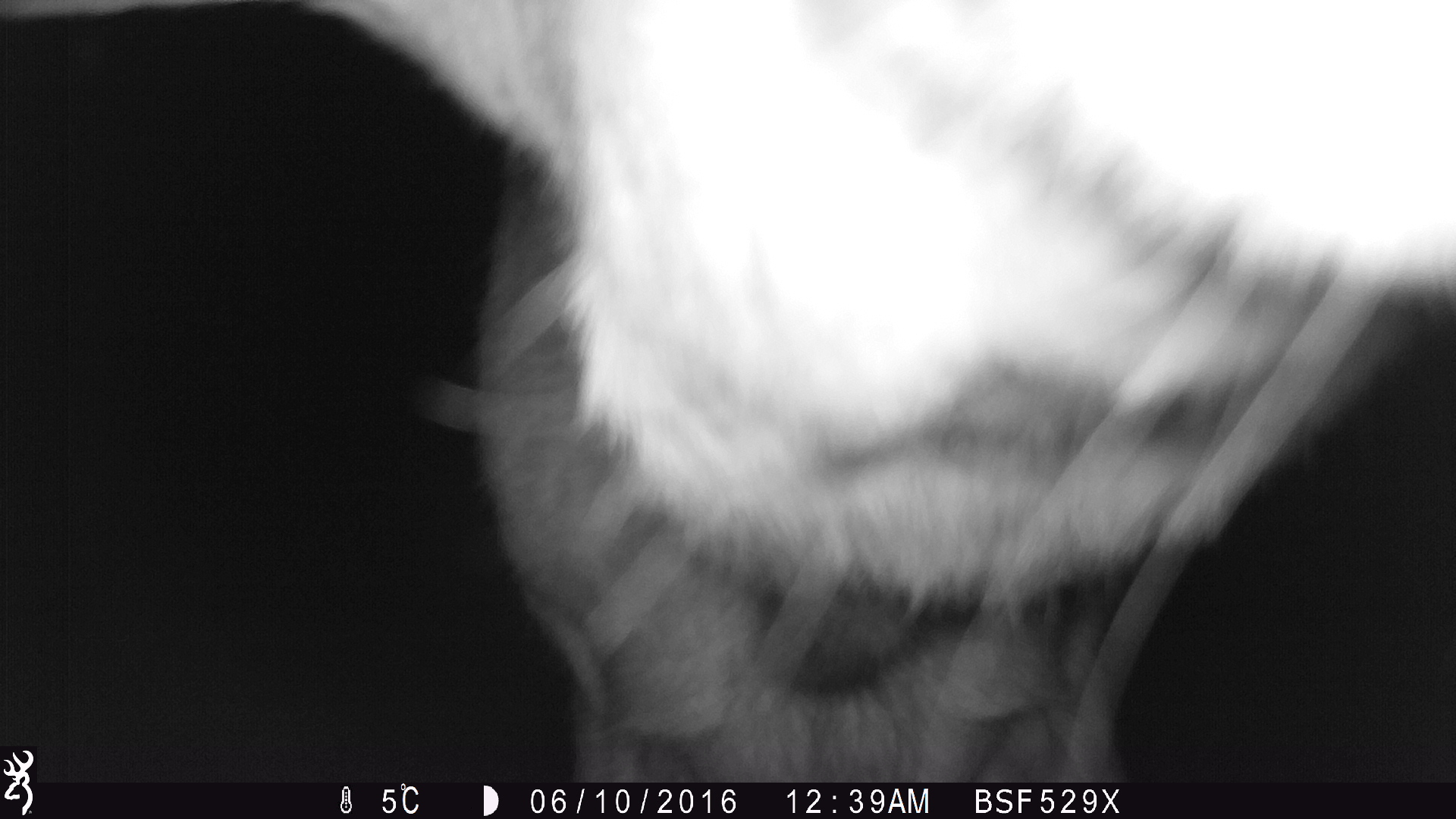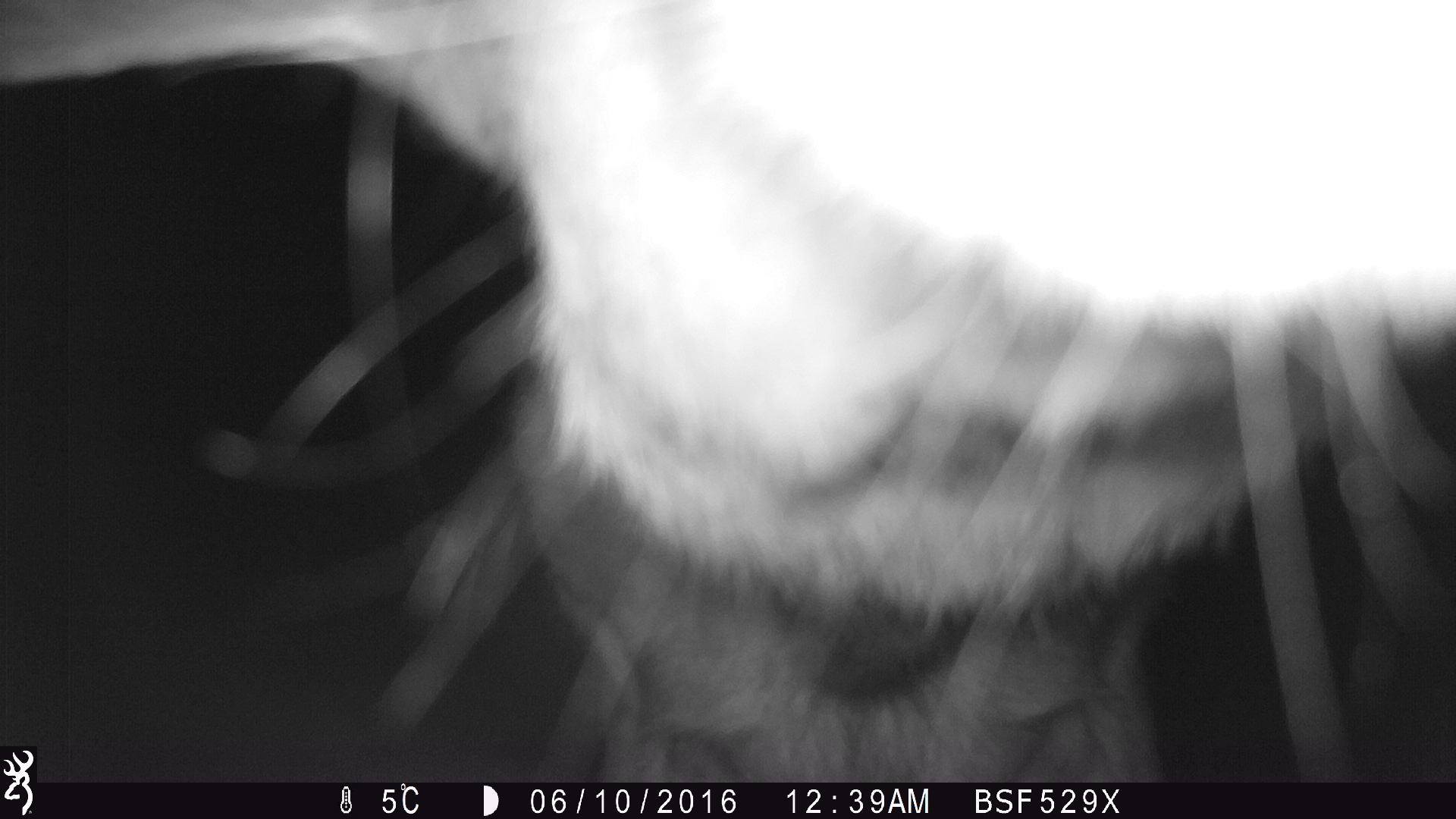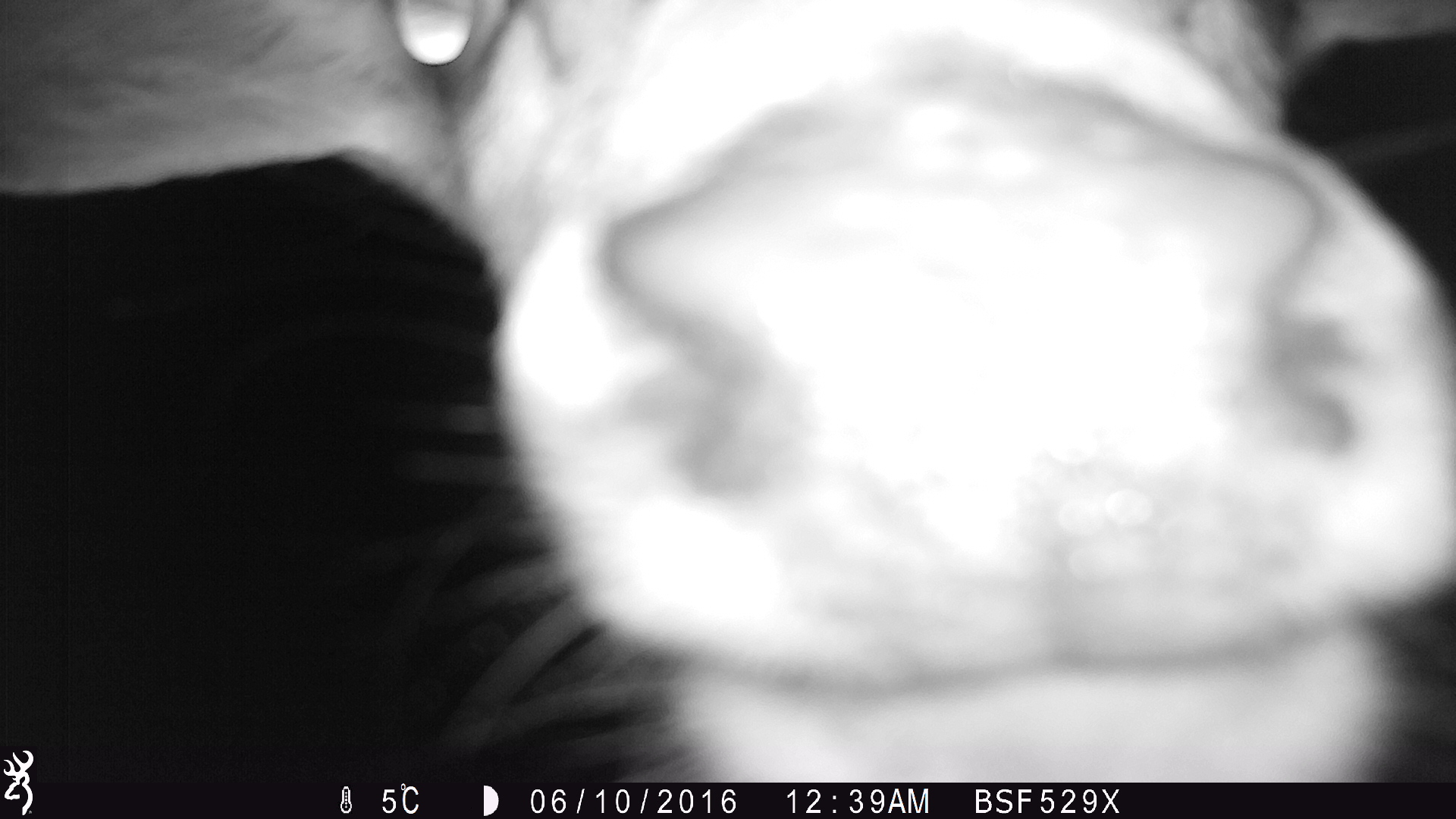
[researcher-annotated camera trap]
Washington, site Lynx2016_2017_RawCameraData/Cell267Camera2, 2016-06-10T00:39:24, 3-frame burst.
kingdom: Animalia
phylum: Chordata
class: Mammalia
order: Artiodactyla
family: Cervidae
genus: Odocoileus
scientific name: Odocoileus hemionus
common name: mule deer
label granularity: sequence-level